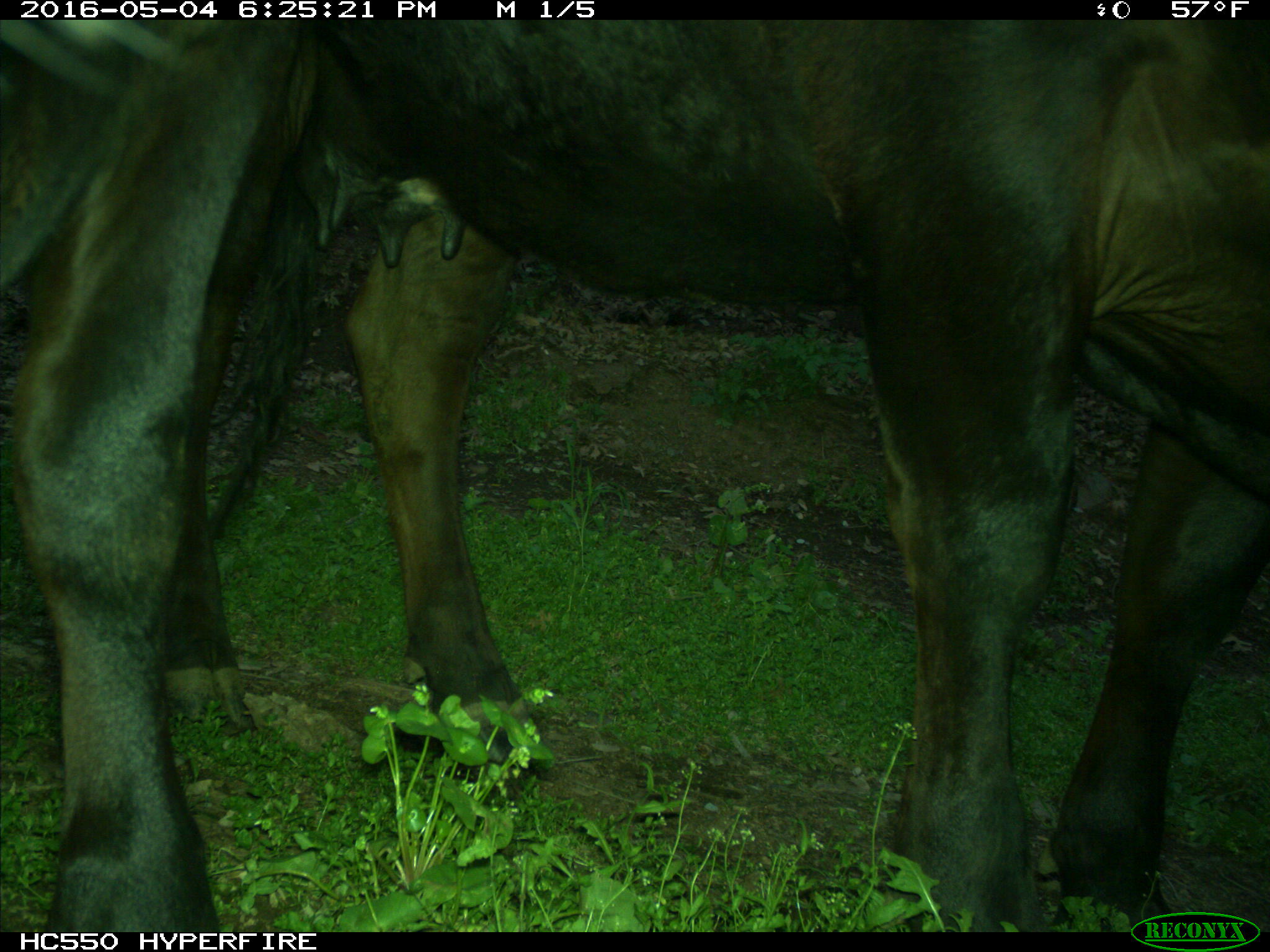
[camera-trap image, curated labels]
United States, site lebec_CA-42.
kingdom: Animalia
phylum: Chordata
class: Mammalia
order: Artiodactyla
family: Bovidae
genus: Bos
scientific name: Bos taurus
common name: domestic cow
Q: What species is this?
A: Bos taurus (domestic cow).